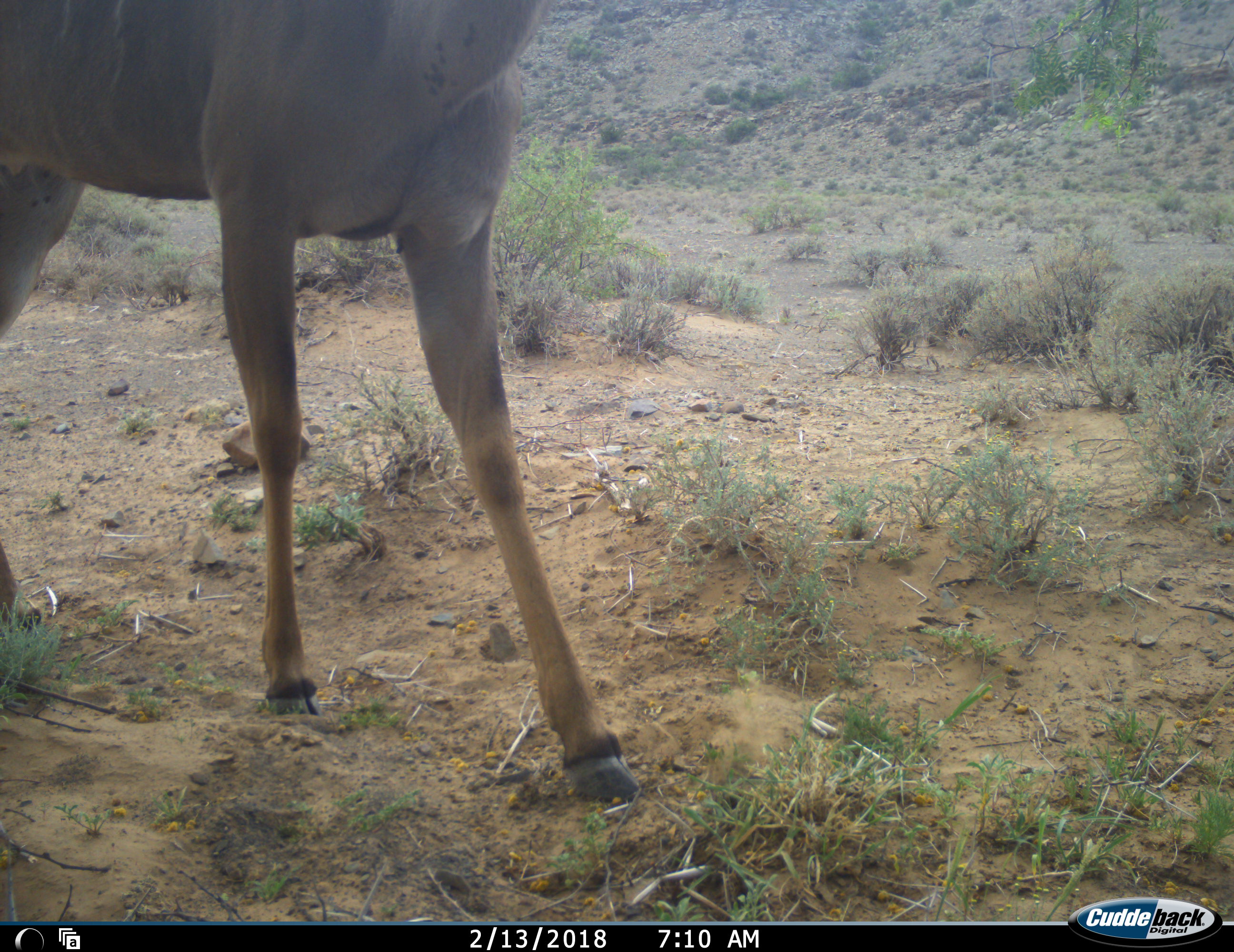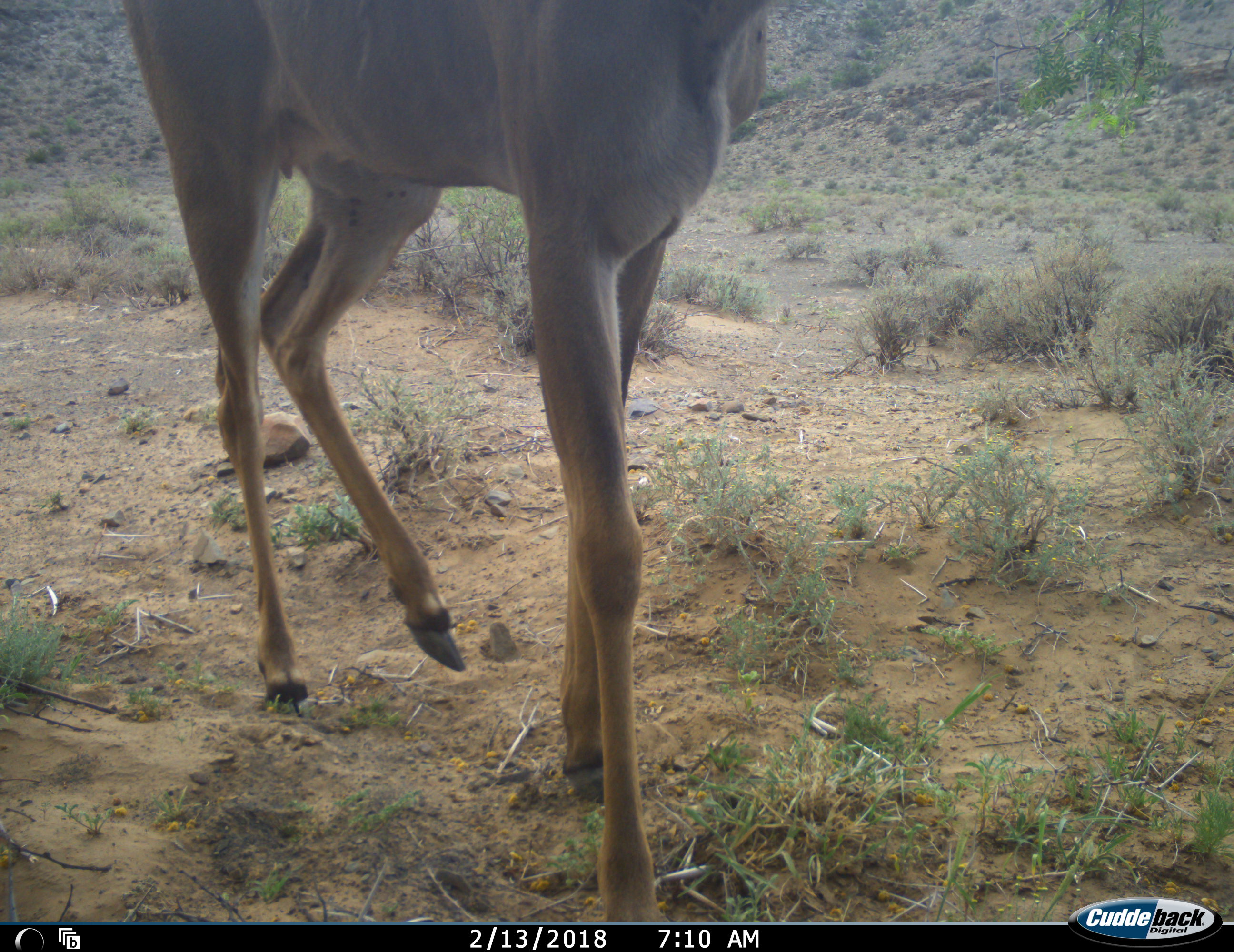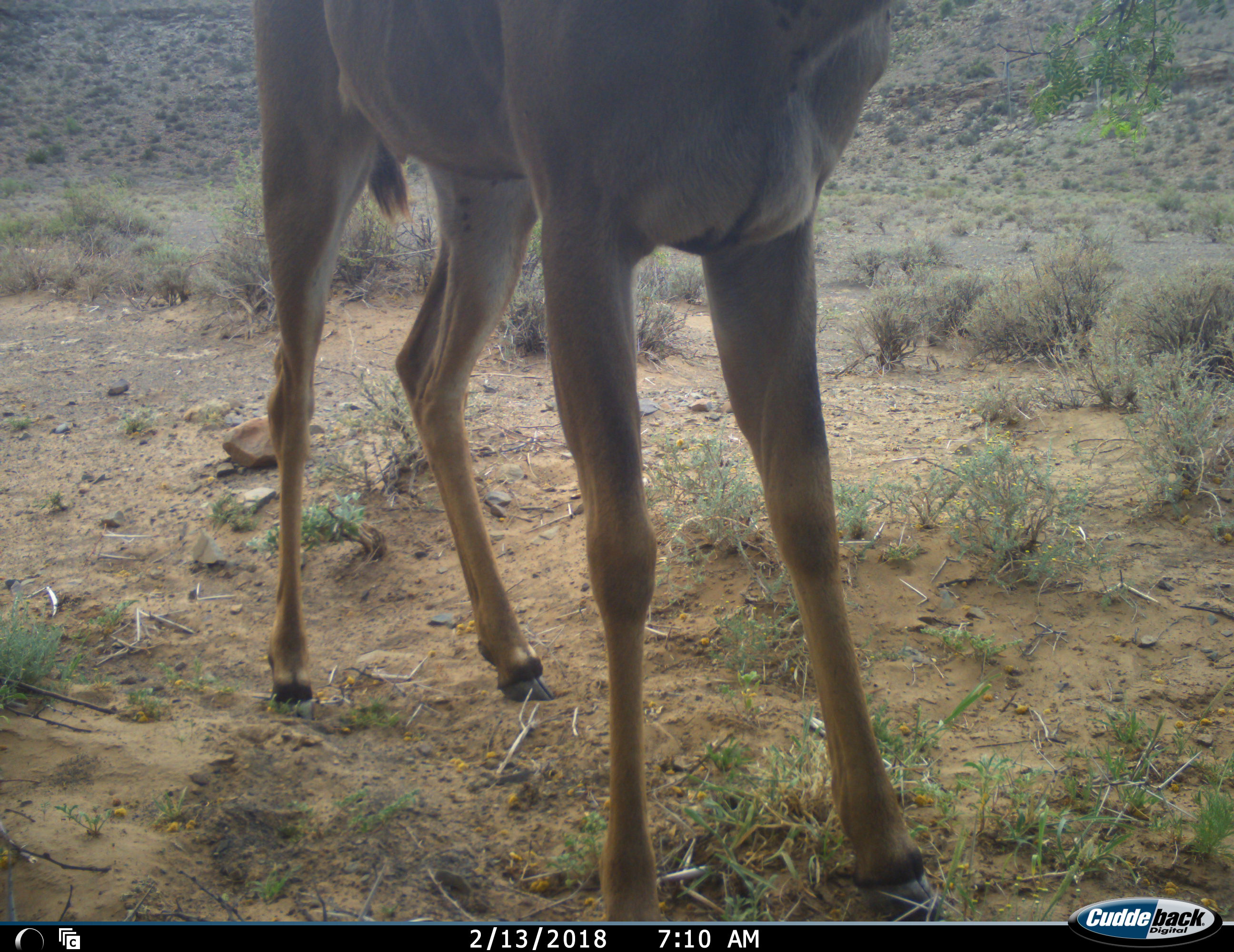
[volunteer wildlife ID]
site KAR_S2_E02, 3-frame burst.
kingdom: Animalia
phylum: Chordata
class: Mammalia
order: Artiodactyla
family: Bovidae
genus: Tragelaphus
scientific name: Tragelaphus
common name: kudu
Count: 1.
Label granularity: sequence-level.